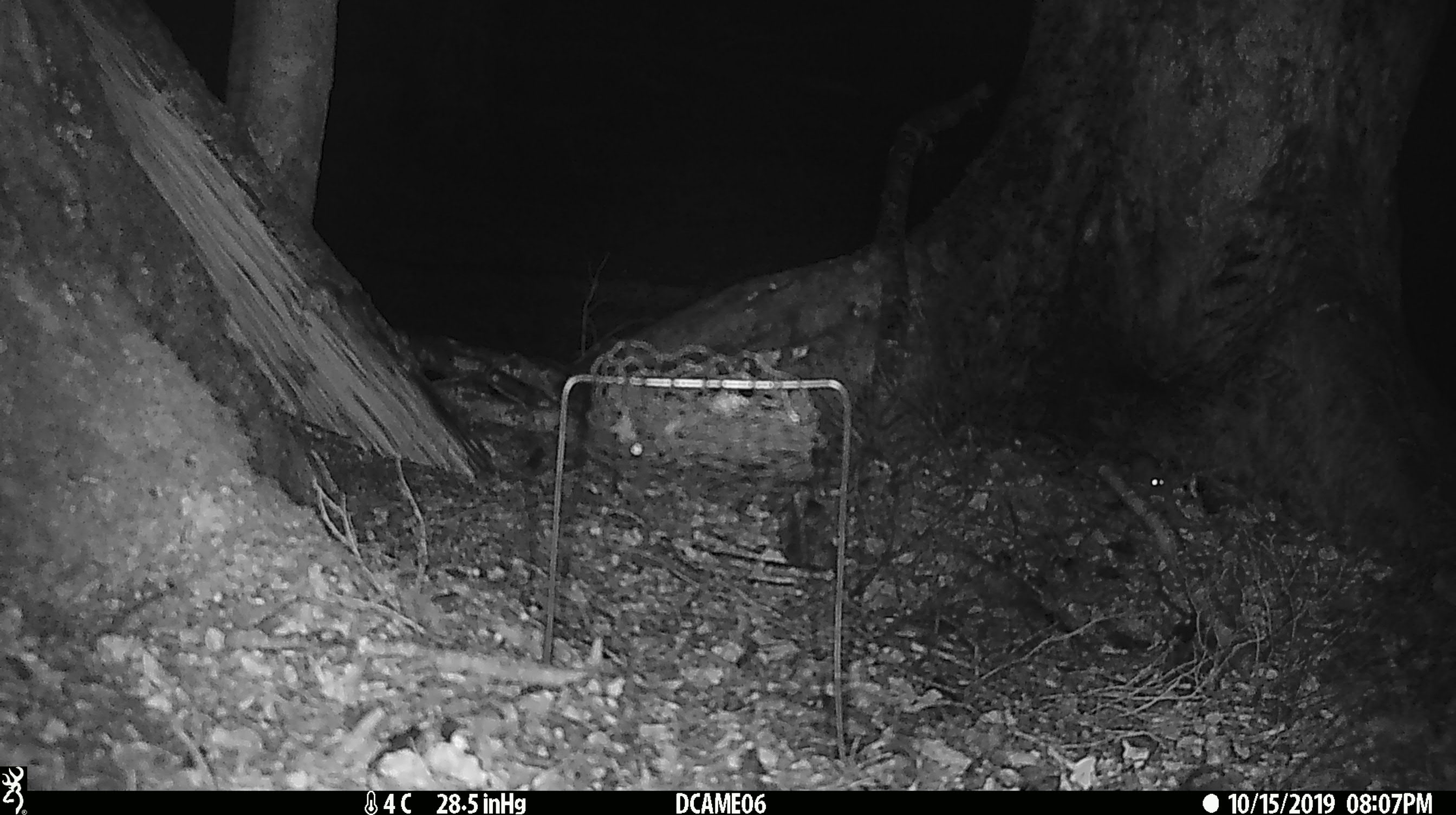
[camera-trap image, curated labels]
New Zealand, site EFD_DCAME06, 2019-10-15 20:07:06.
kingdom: Animalia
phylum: Chordata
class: Mammalia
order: Rodentia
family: Muridae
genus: Mus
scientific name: Mus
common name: mouse